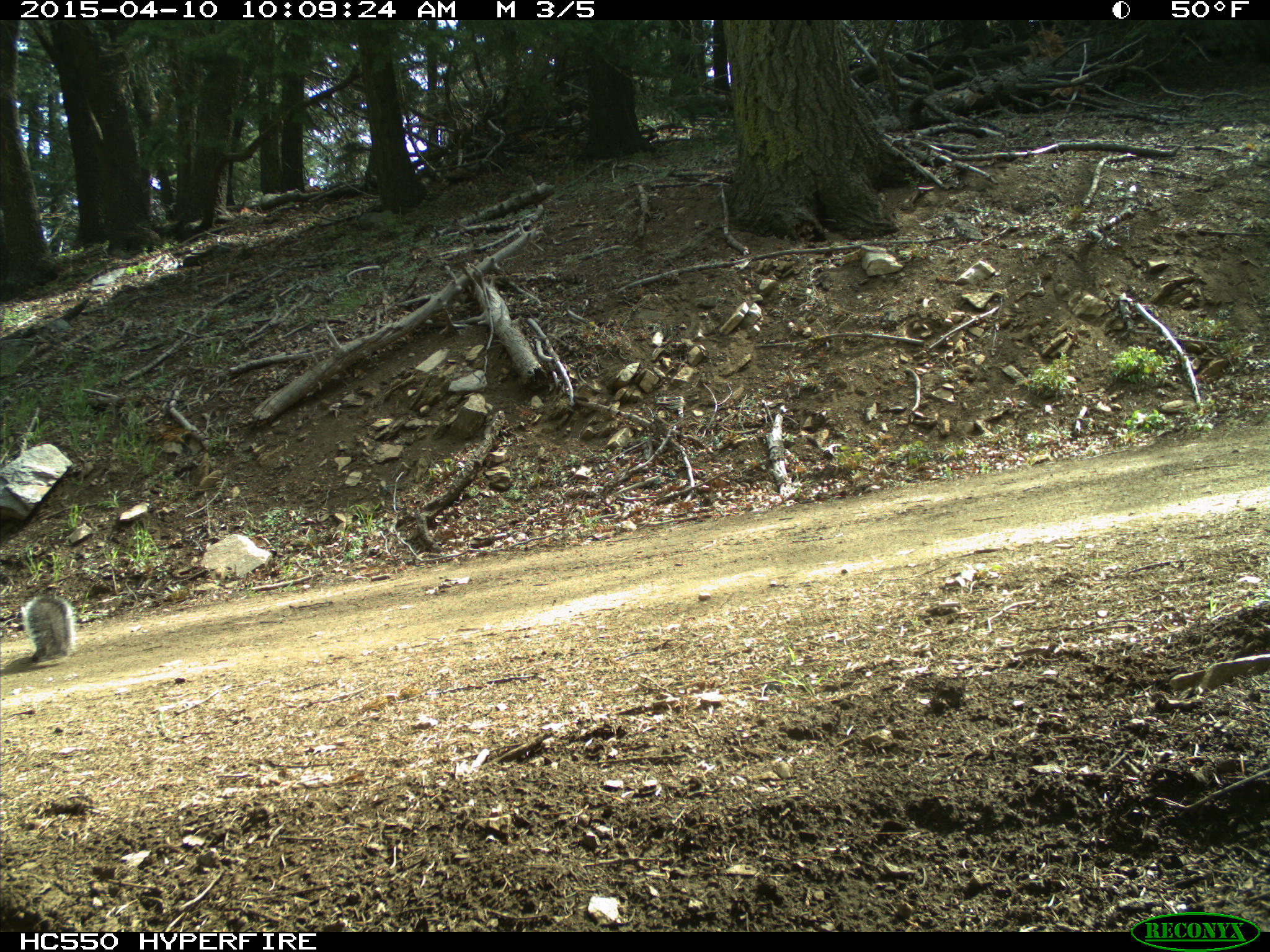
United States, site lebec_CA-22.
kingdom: Animalia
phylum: Chordata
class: Mammalia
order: Rodentia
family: Sciuridae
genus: Sciurus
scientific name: Sciurus carolinensis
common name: eastern gray squirrel